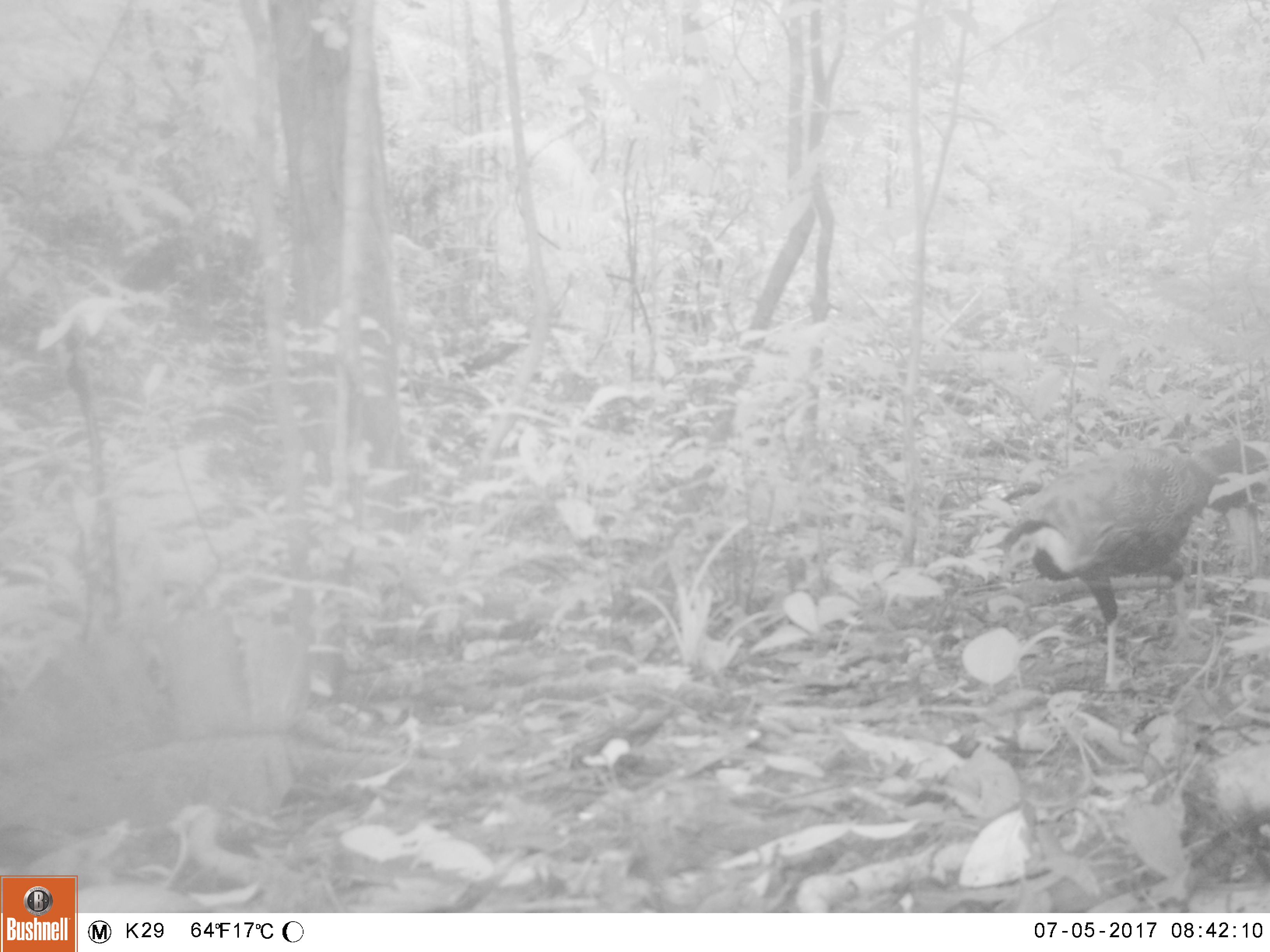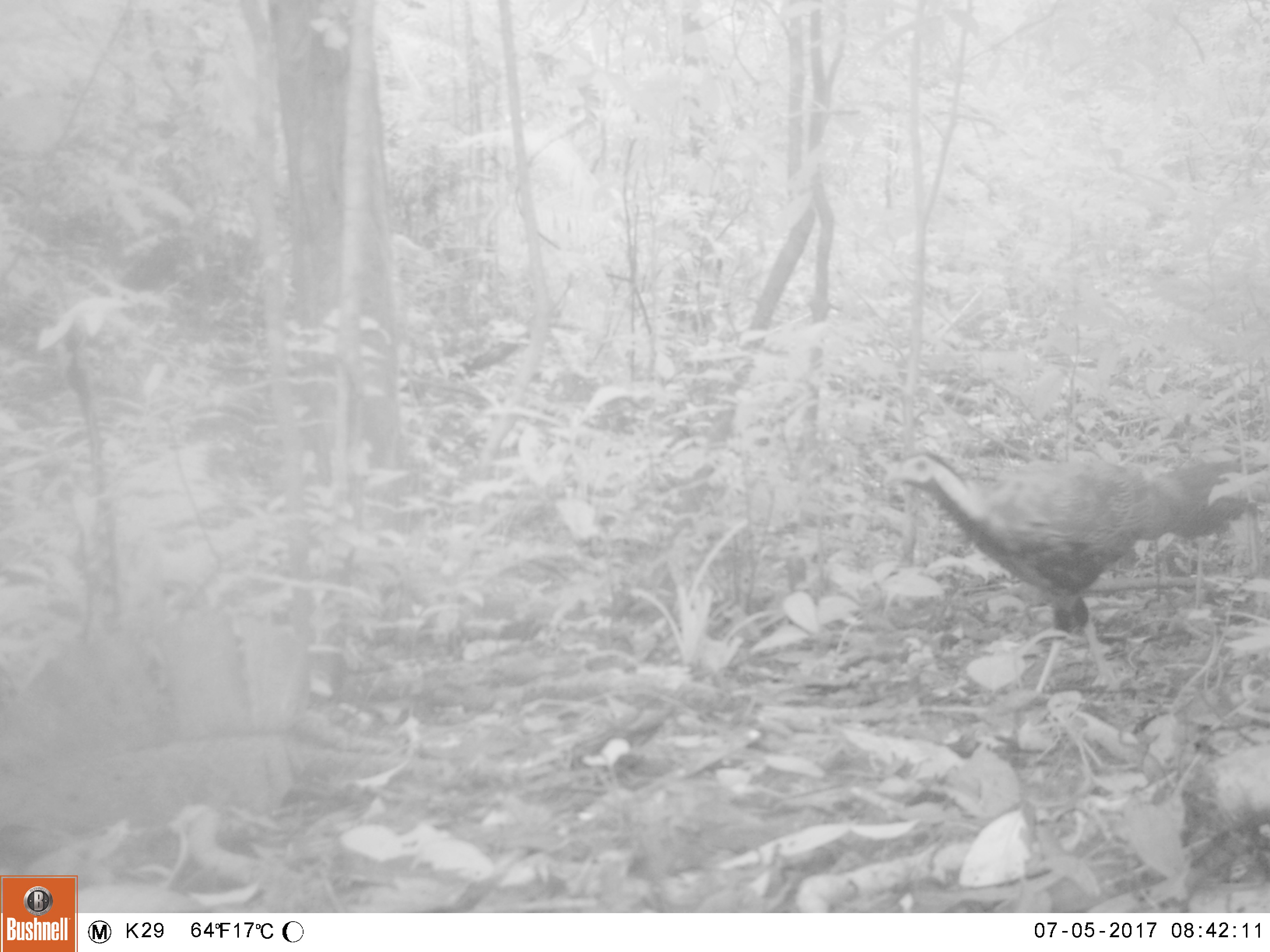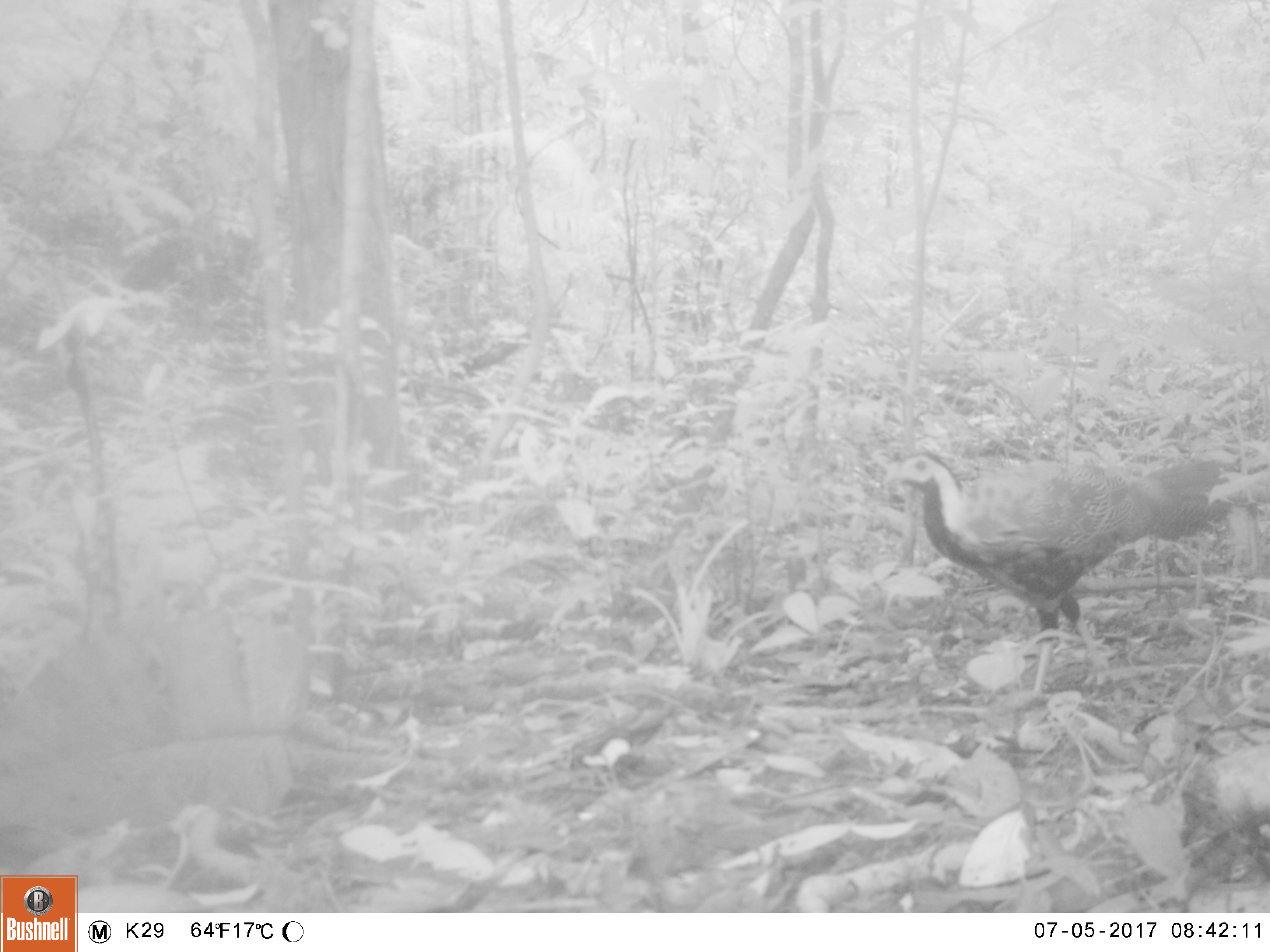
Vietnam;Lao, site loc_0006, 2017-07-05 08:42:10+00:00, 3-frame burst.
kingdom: Animalia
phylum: Chordata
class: Aves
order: Galliformes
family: Phasianidae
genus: Lophura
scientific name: Lophura nycthemera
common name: silver pheasant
Silver pheasant (Lophura nycthemera). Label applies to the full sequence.